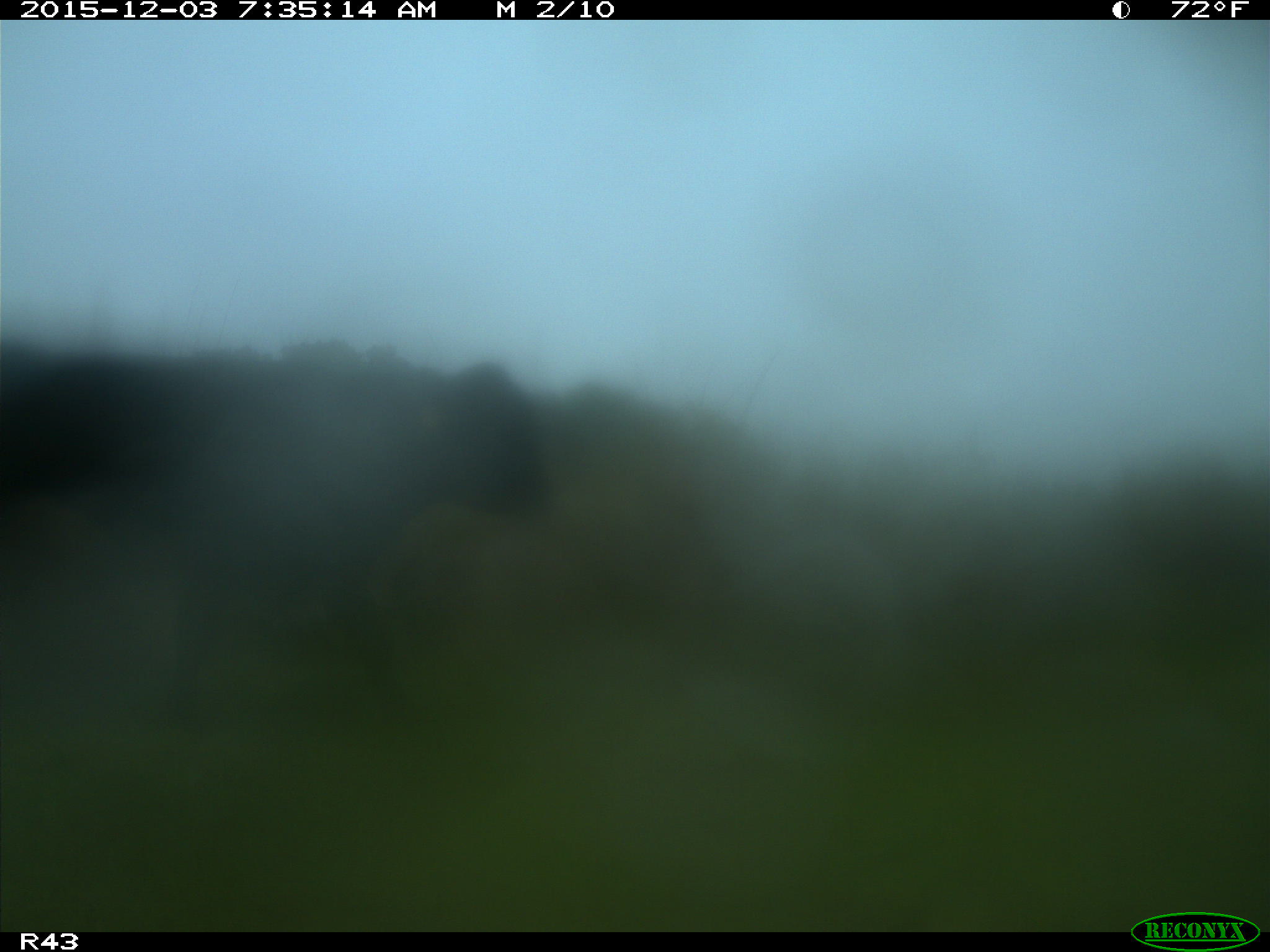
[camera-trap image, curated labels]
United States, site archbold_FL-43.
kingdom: Animalia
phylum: Chordata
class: Mammalia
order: Artiodactyla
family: Bovidae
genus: Bos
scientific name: Bos taurus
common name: domestic cow